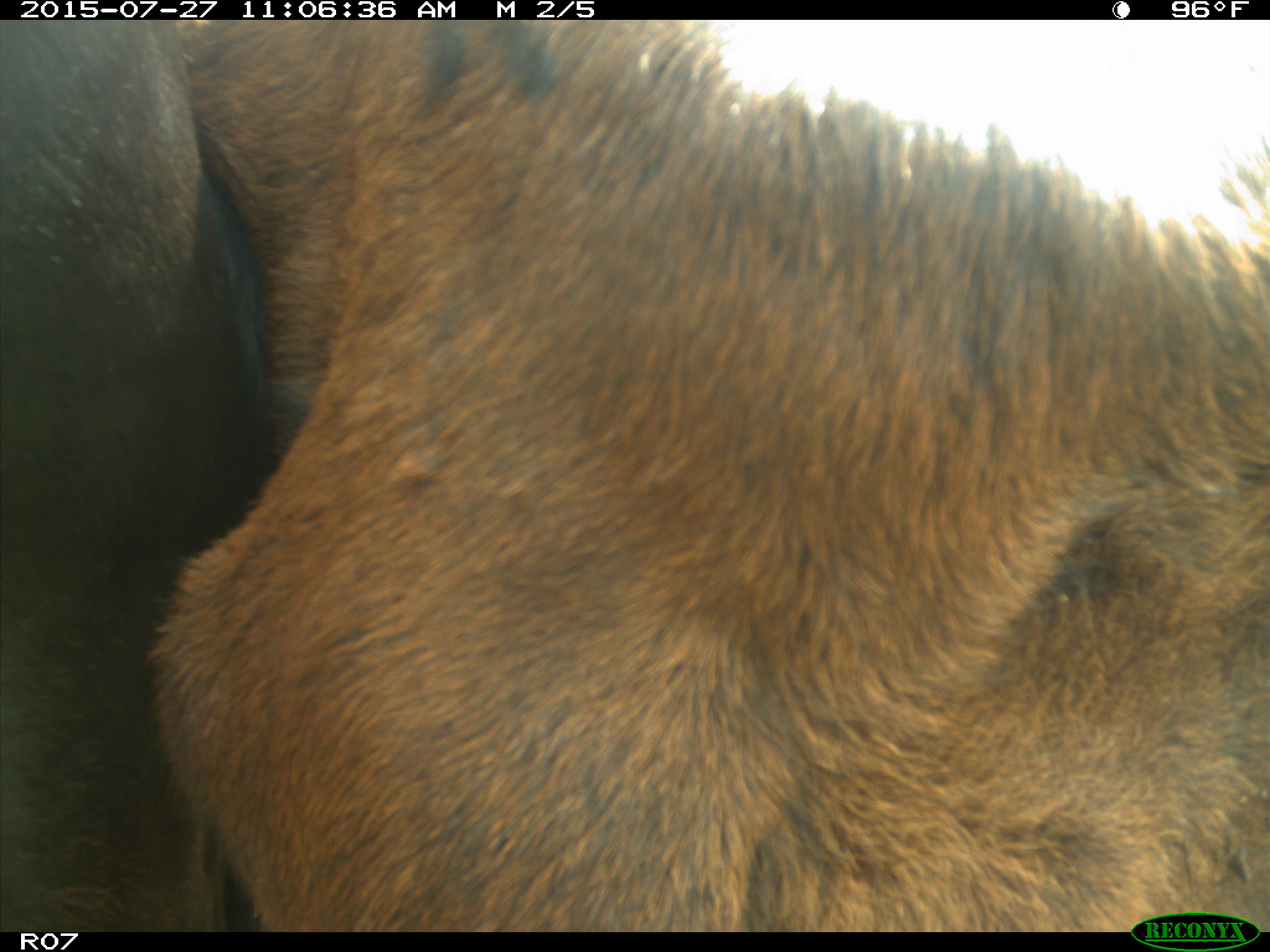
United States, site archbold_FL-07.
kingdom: Animalia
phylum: Chordata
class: Mammalia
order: Artiodactyla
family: Bovidae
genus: Bos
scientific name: Bos taurus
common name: domestic cow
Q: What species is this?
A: Bos taurus (domestic cow).